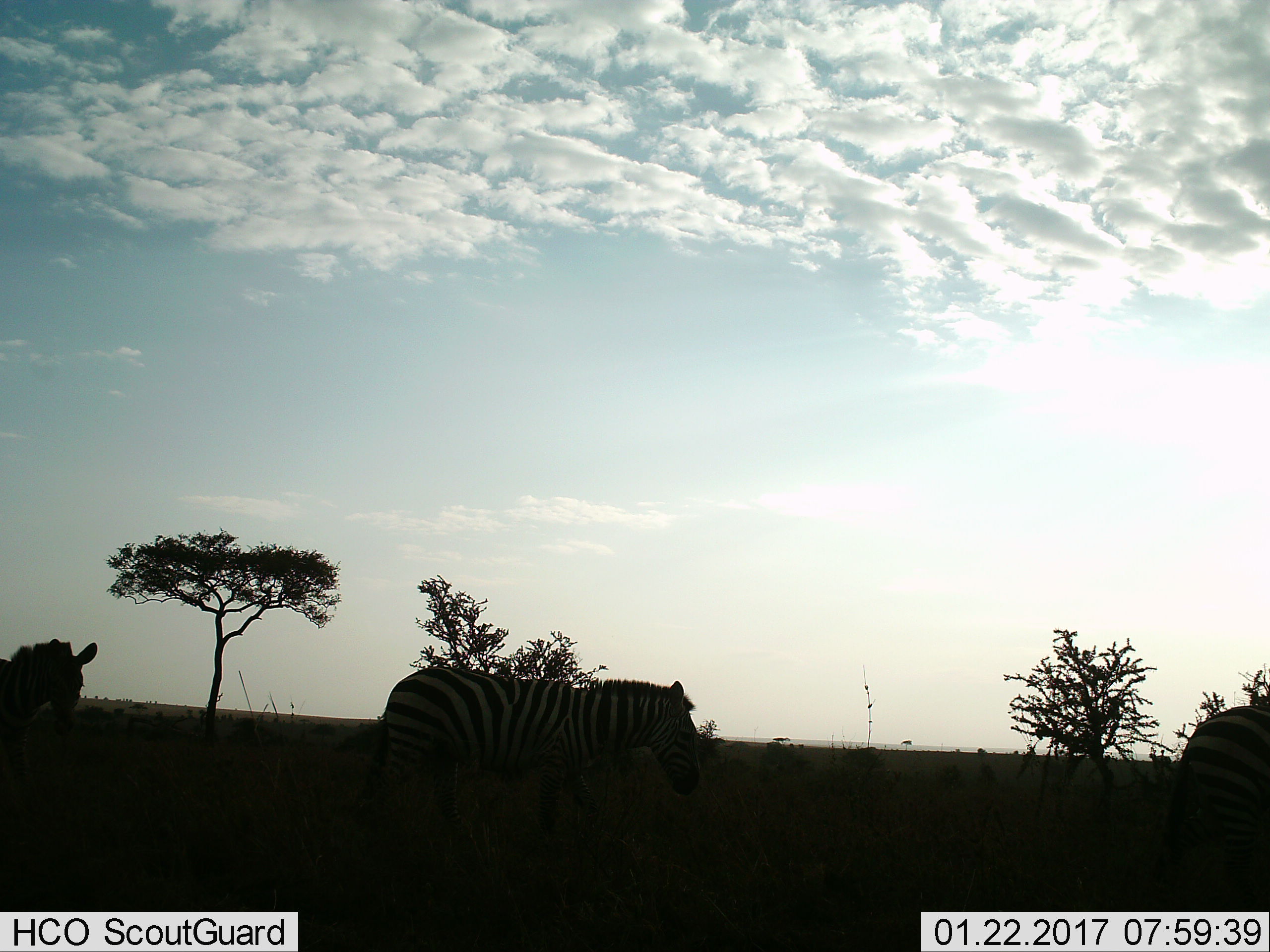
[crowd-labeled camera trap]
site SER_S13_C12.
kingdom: Animalia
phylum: Chordata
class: Mammalia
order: Perissodactyla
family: Equidae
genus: Equus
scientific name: Equus quagga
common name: plains zebra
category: zebraplains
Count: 3.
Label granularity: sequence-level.